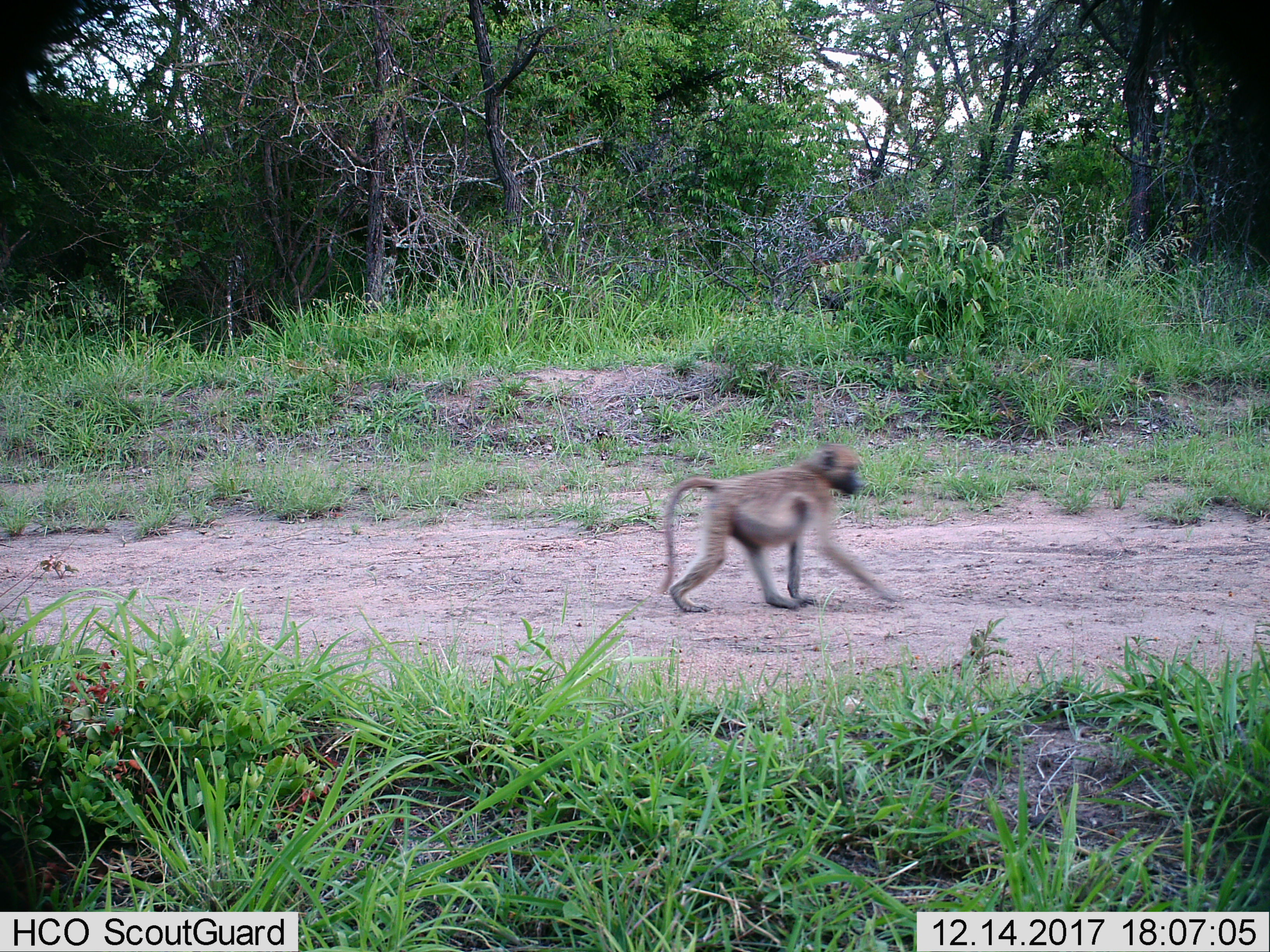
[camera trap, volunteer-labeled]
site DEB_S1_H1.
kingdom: Animalia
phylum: Chordata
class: Mammalia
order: Primates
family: Cercopithecidae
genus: Papio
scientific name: Papio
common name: baboon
Baboon (Papio), count 1. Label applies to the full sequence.